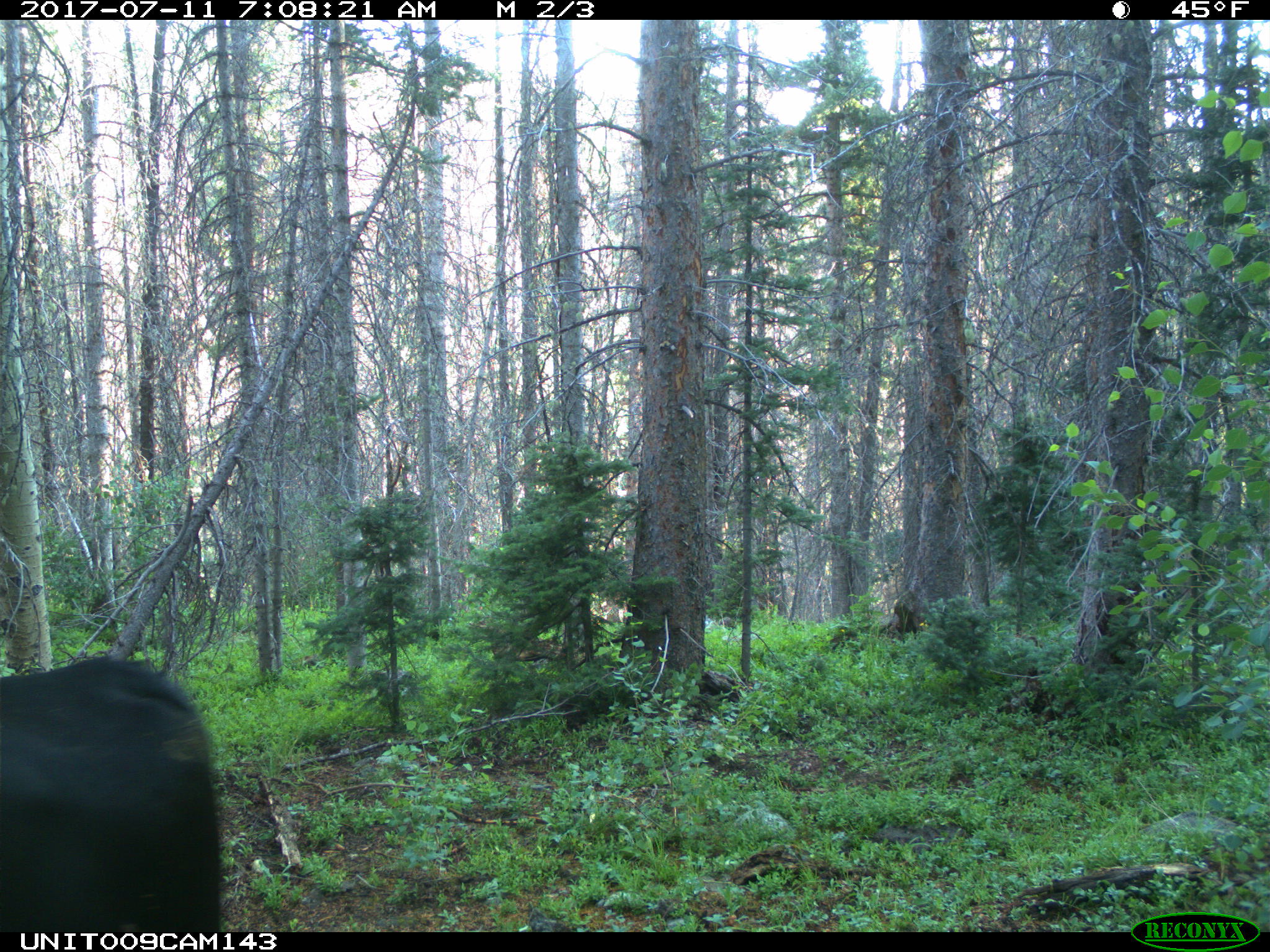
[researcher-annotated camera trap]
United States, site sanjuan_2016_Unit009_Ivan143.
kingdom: Animalia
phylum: Chordata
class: Mammalia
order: Artiodactyla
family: Bovidae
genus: Bos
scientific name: Bos taurus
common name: domestic cow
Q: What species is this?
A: Bos taurus (domestic cow).